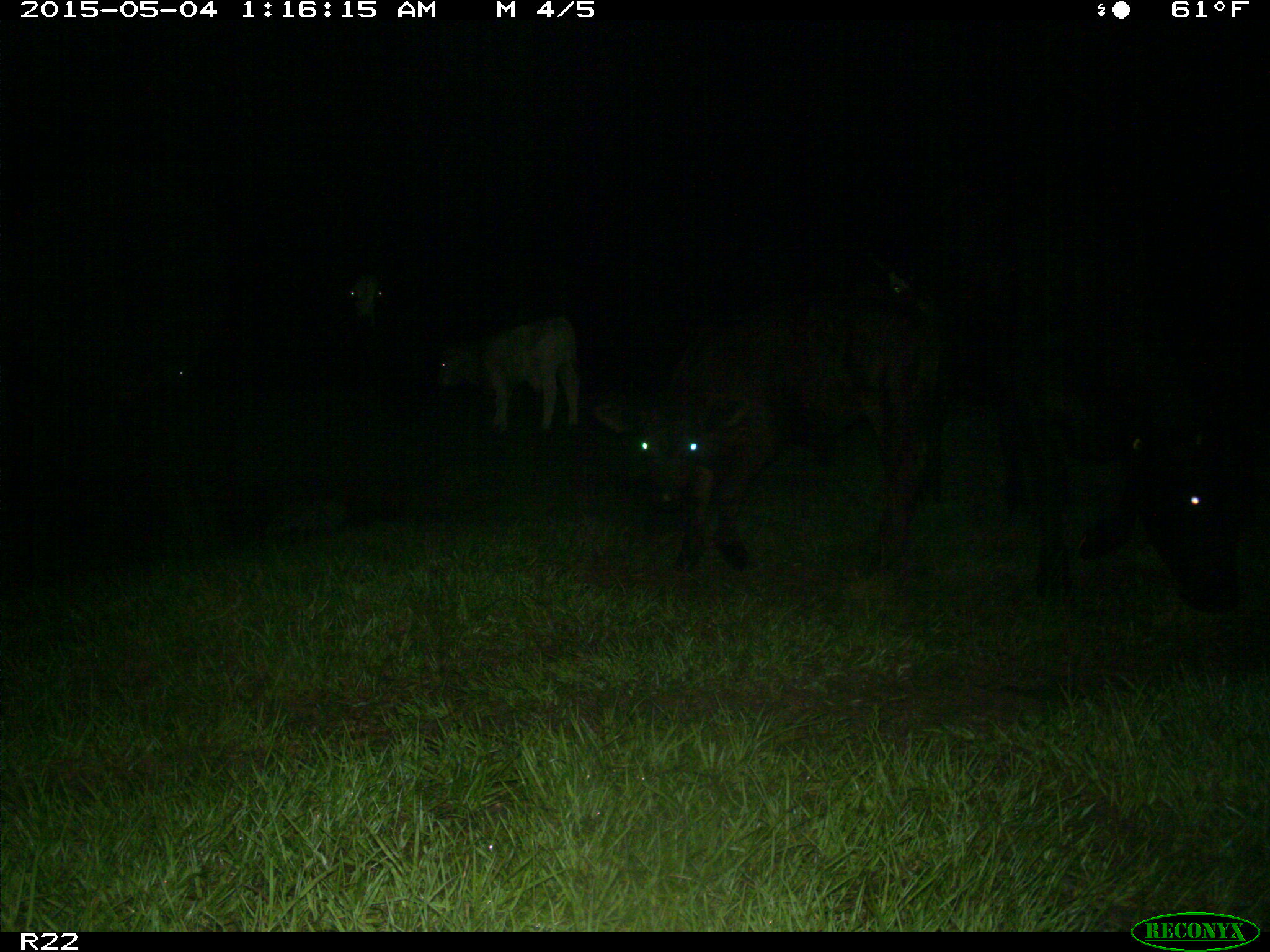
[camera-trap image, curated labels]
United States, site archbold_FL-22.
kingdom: Animalia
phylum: Chordata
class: Mammalia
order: Artiodactyla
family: Bovidae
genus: Bos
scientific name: Bos taurus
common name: domestic cow